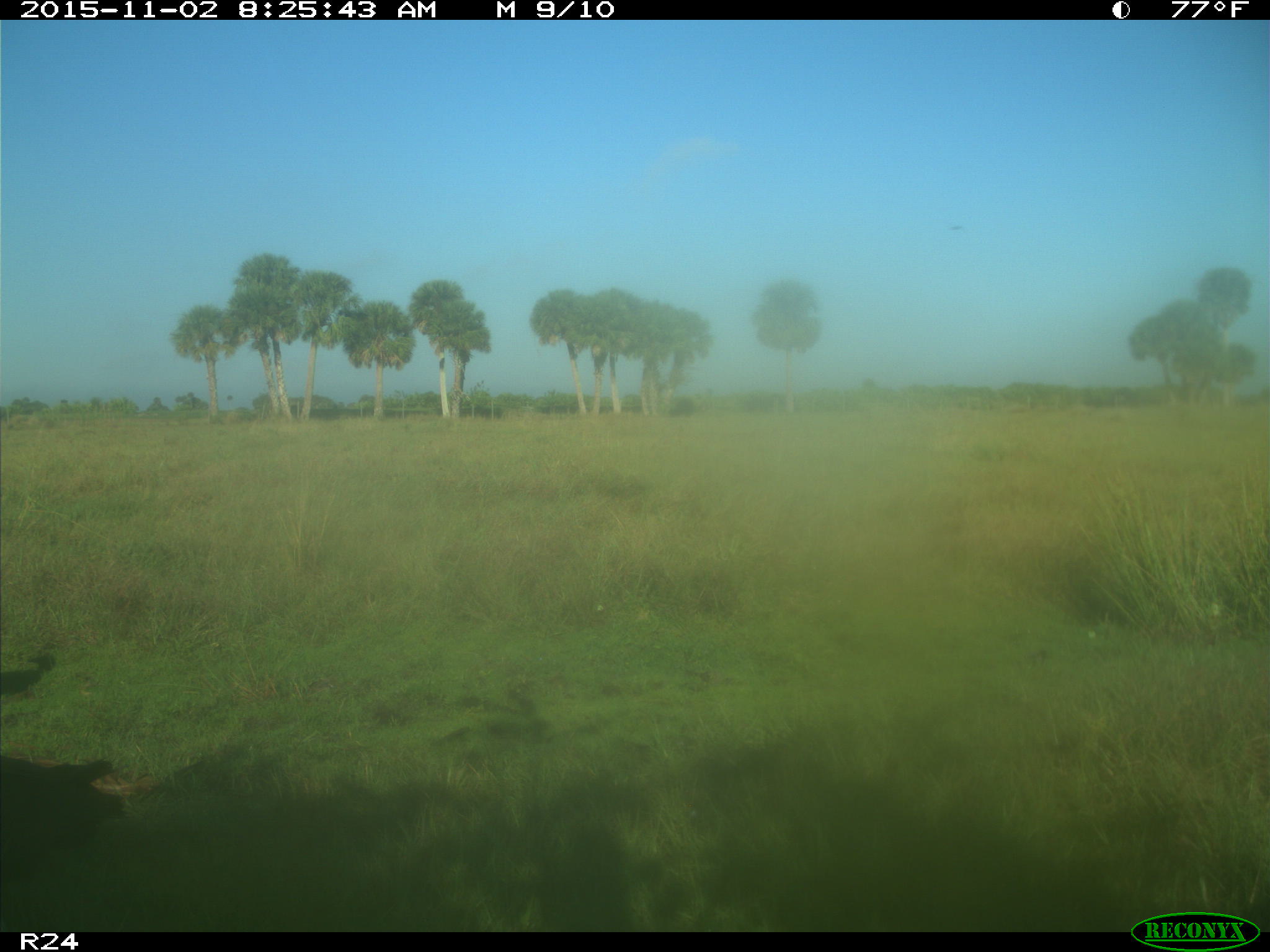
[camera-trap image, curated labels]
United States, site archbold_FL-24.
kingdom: Animalia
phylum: Chordata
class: Aves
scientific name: Aves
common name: birds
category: unidentified bird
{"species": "unidentified bird (birds) (Aves)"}